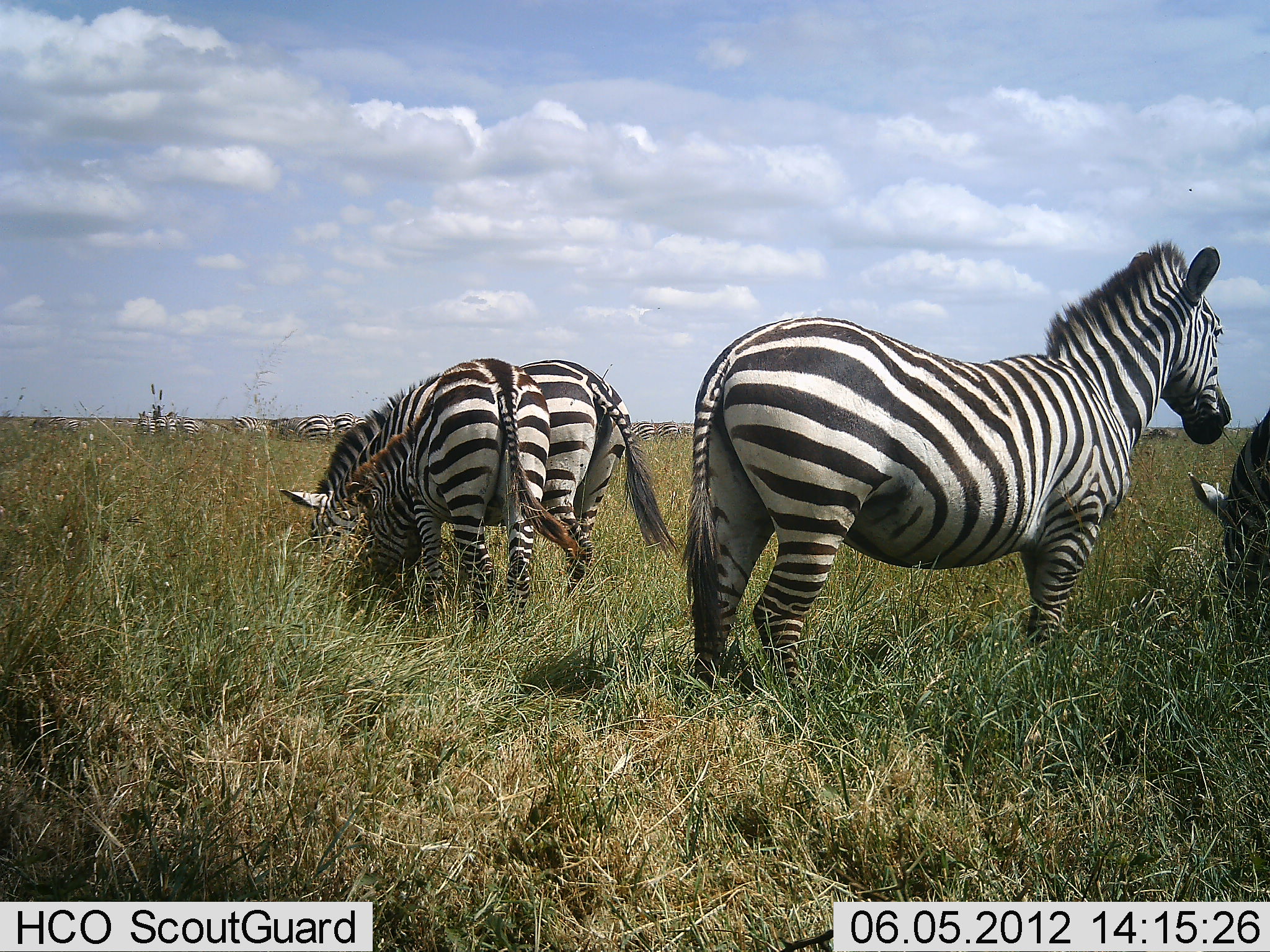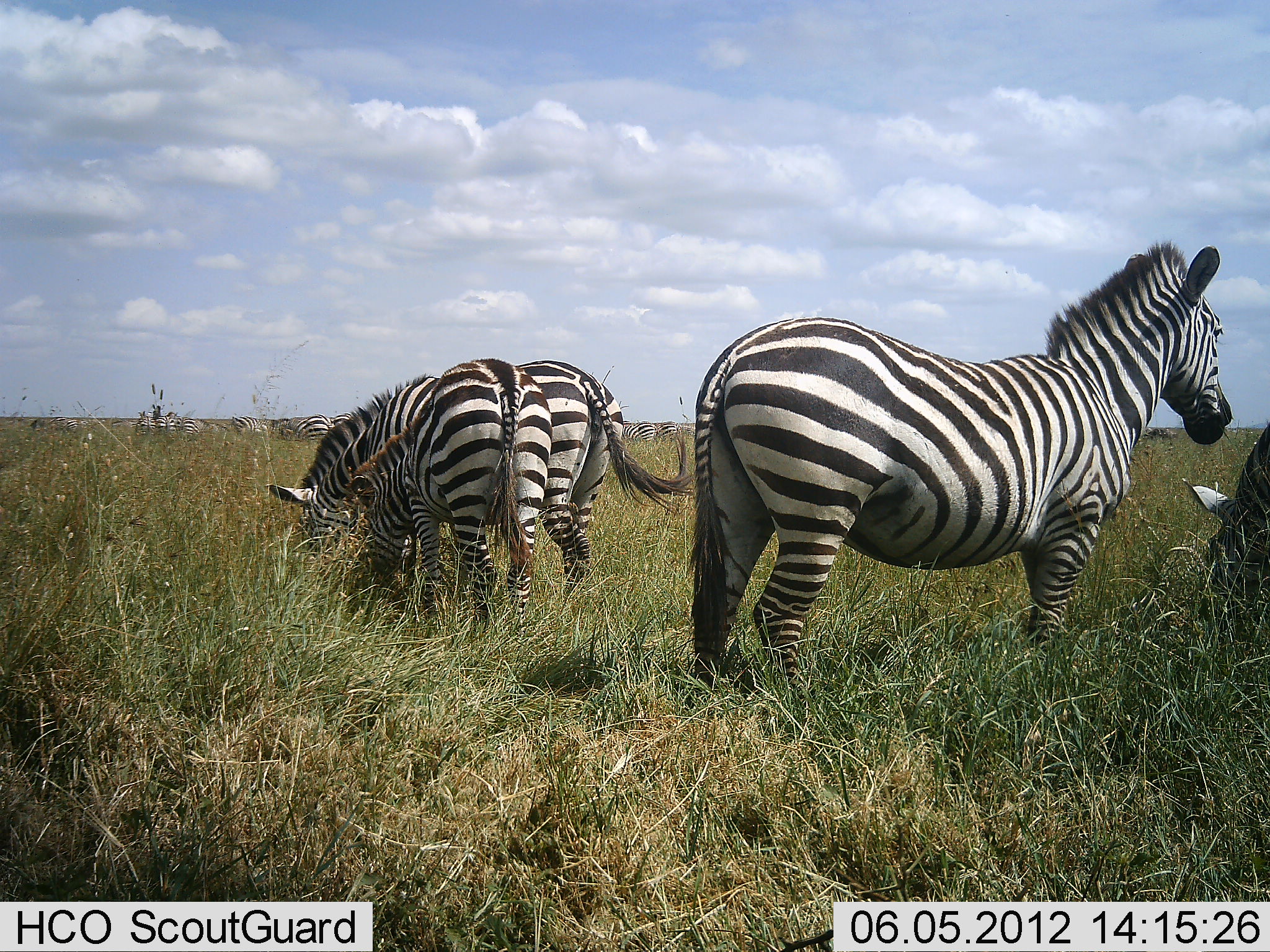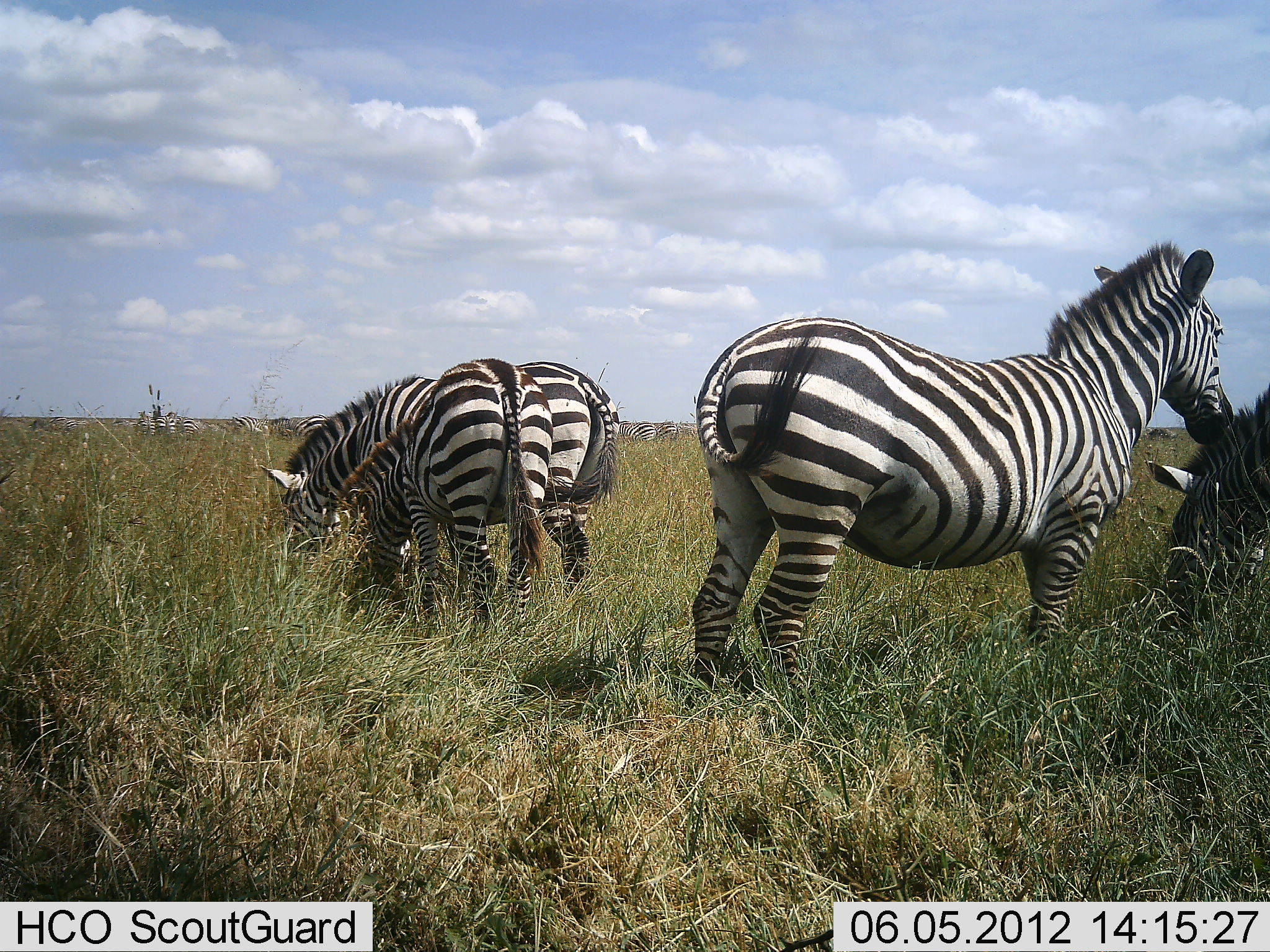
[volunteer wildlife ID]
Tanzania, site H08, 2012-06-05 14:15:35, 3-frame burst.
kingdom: Animalia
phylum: Chordata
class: Mammalia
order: Perissodactyla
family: Equidae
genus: Equus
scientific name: Equus quagga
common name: plains zebra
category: zebra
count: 11-50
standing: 70%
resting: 10%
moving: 10%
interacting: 0%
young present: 0%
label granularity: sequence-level